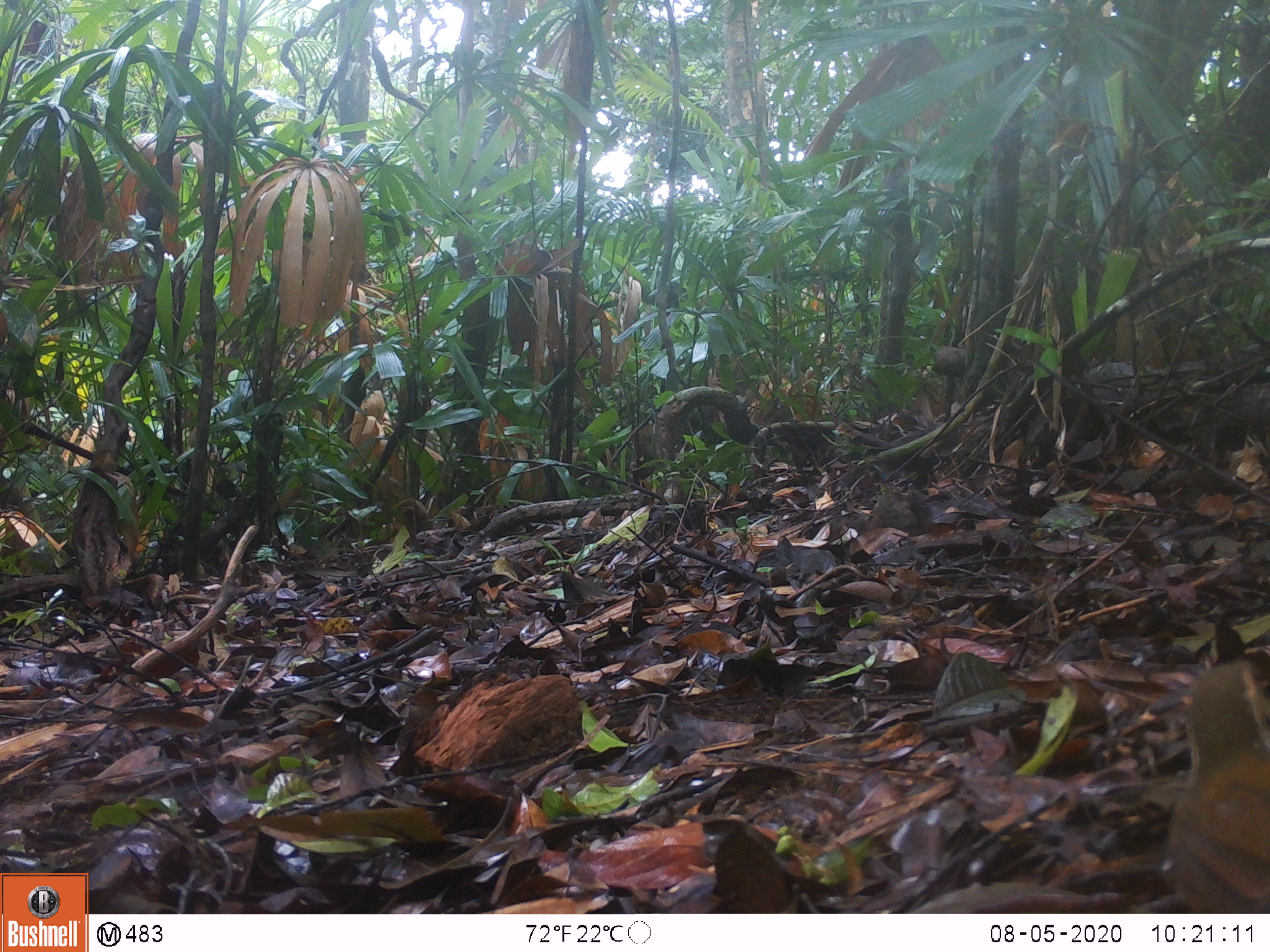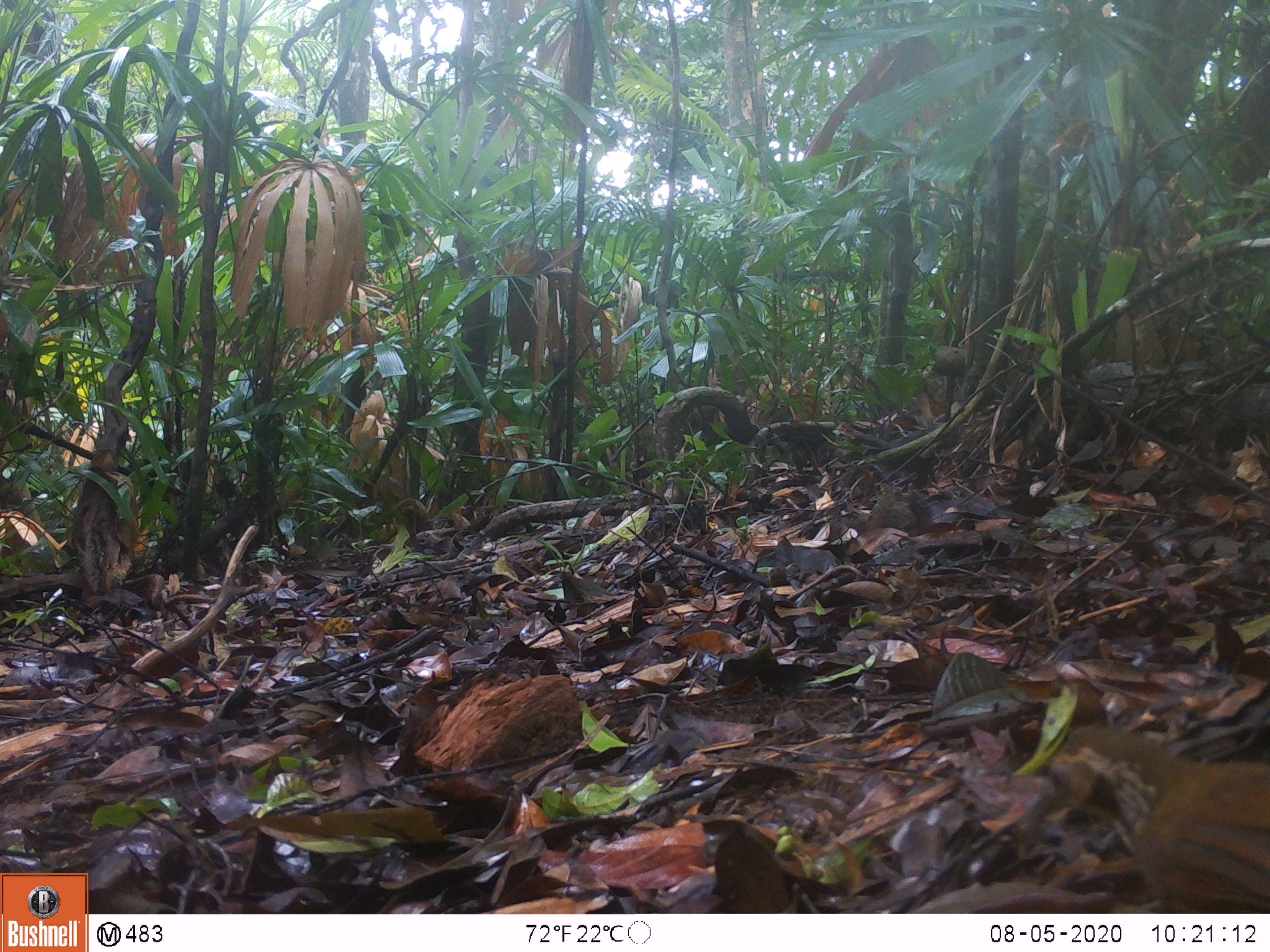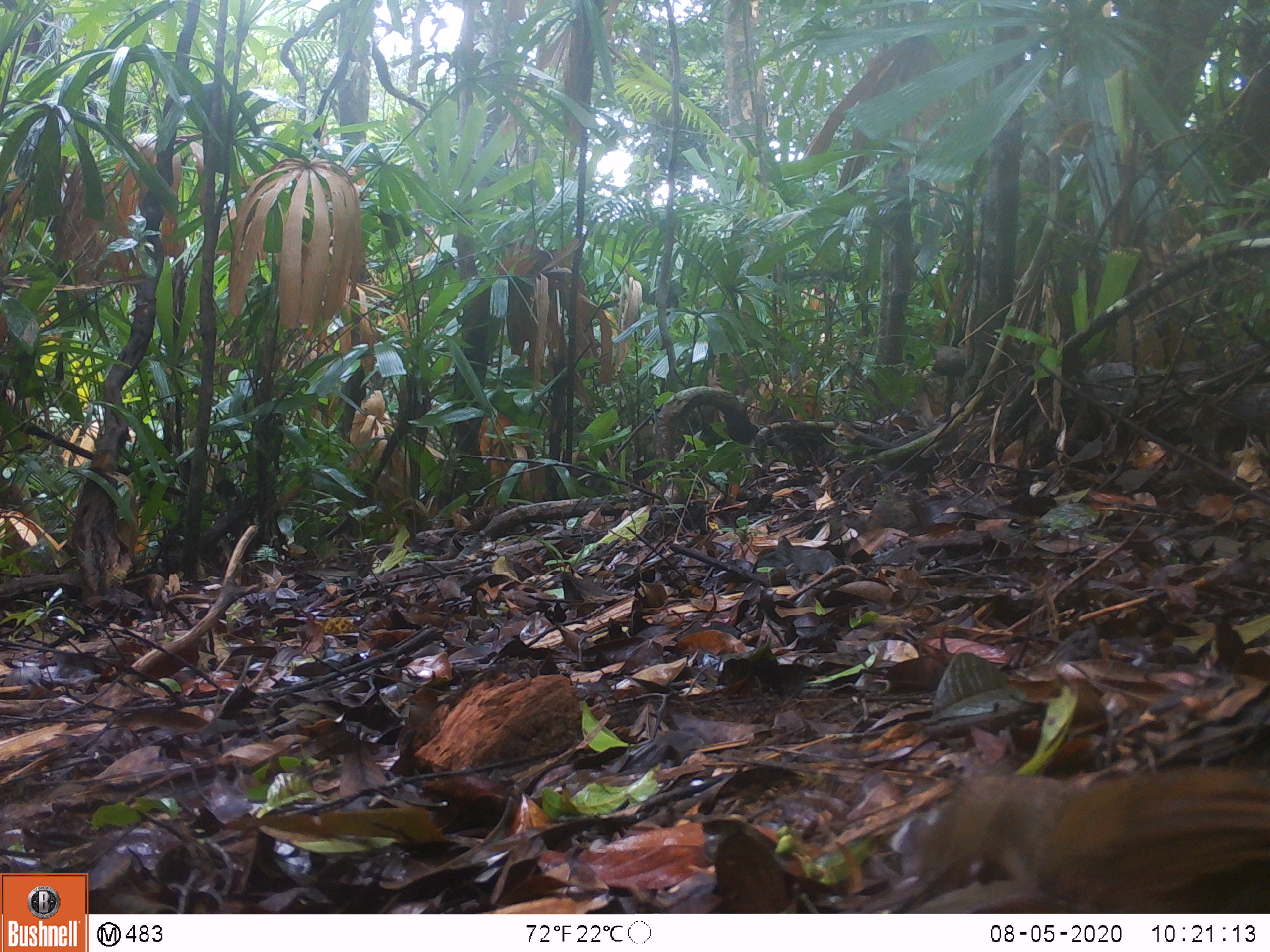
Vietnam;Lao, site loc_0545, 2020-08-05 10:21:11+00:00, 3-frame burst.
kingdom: Animalia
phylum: Chordata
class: Aves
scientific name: Aves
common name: bird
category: unidentified bird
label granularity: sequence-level